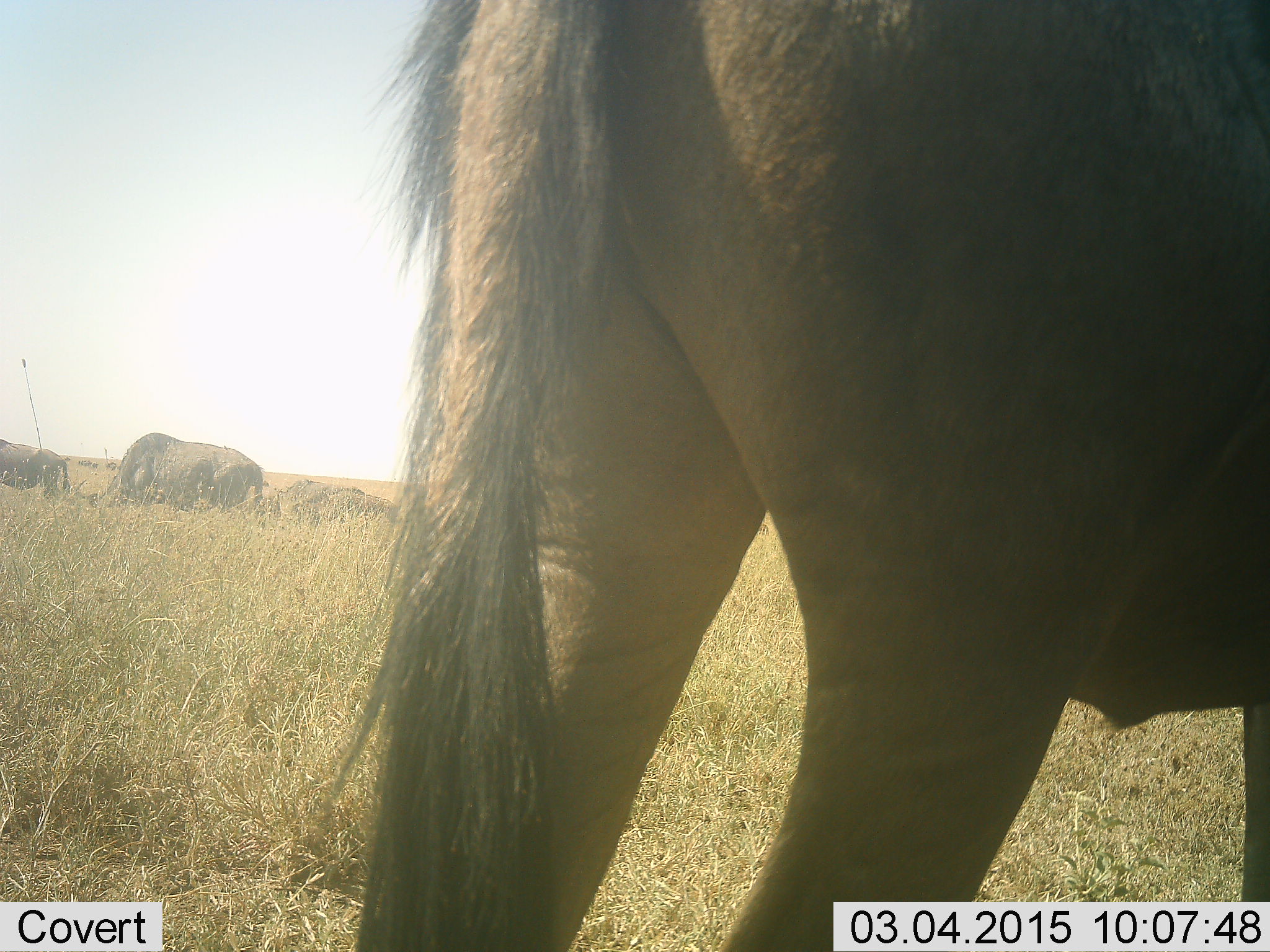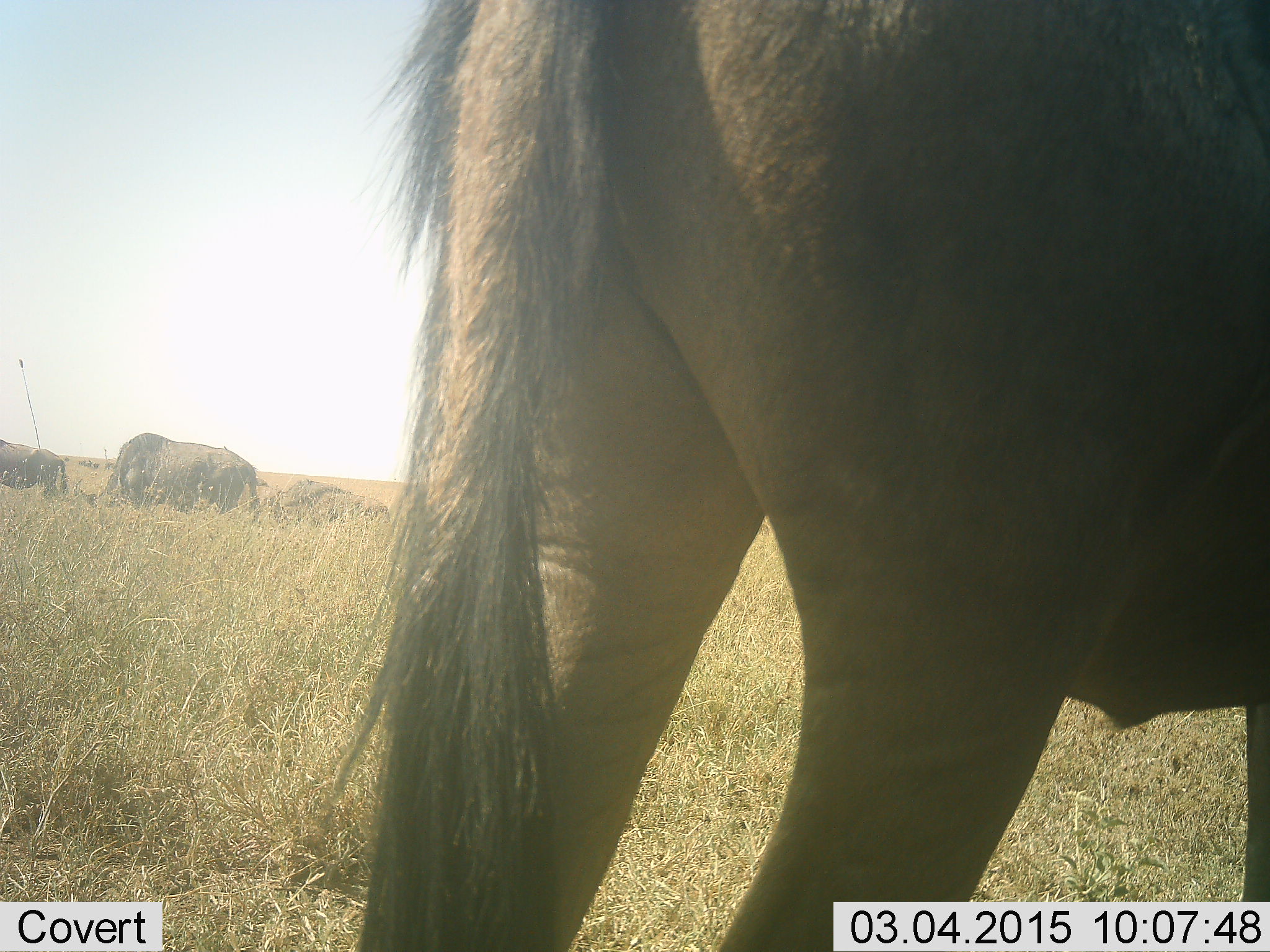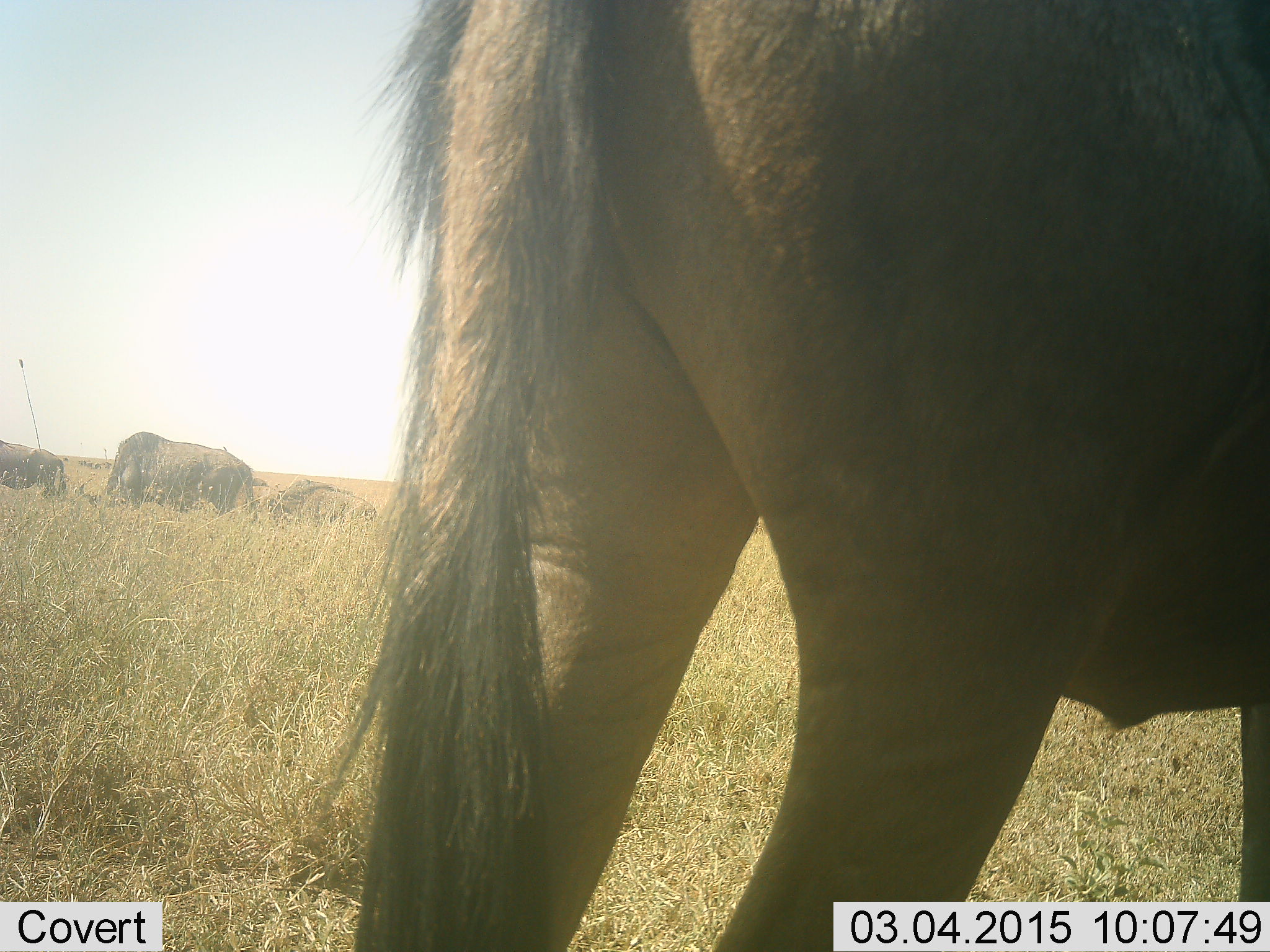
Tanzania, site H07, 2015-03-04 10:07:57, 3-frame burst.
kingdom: Animalia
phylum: Chordata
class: Mammalia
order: Artiodactyla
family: Bovidae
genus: Connochaetes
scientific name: Connochaetes taurinus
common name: blue wildebeest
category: wildebeest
Wildebeest (blue wildebeest) (Connochaetes taurinus), count 4. Behavior (volunteer vote fractions): standing 80%, resting 10%, moving 20%, interacting 0%. Young present (vote fraction): 20%. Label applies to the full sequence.